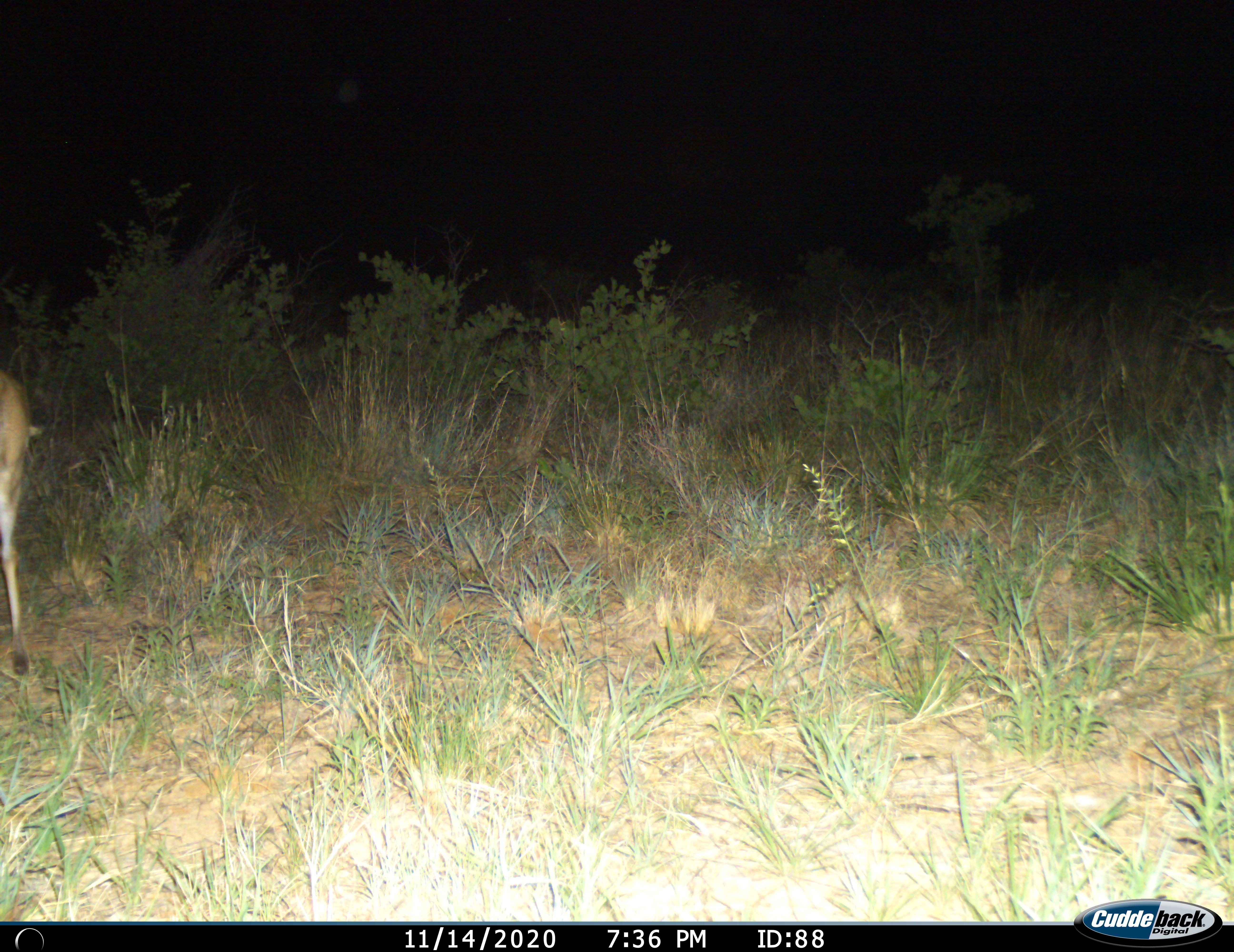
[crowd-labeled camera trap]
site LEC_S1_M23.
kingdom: Animalia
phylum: Chordata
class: Mammalia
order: Artiodactyla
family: Bovidae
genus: Sylvicapra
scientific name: Sylvicapra grimmia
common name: common duiker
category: duikercommongrey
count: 1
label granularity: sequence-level